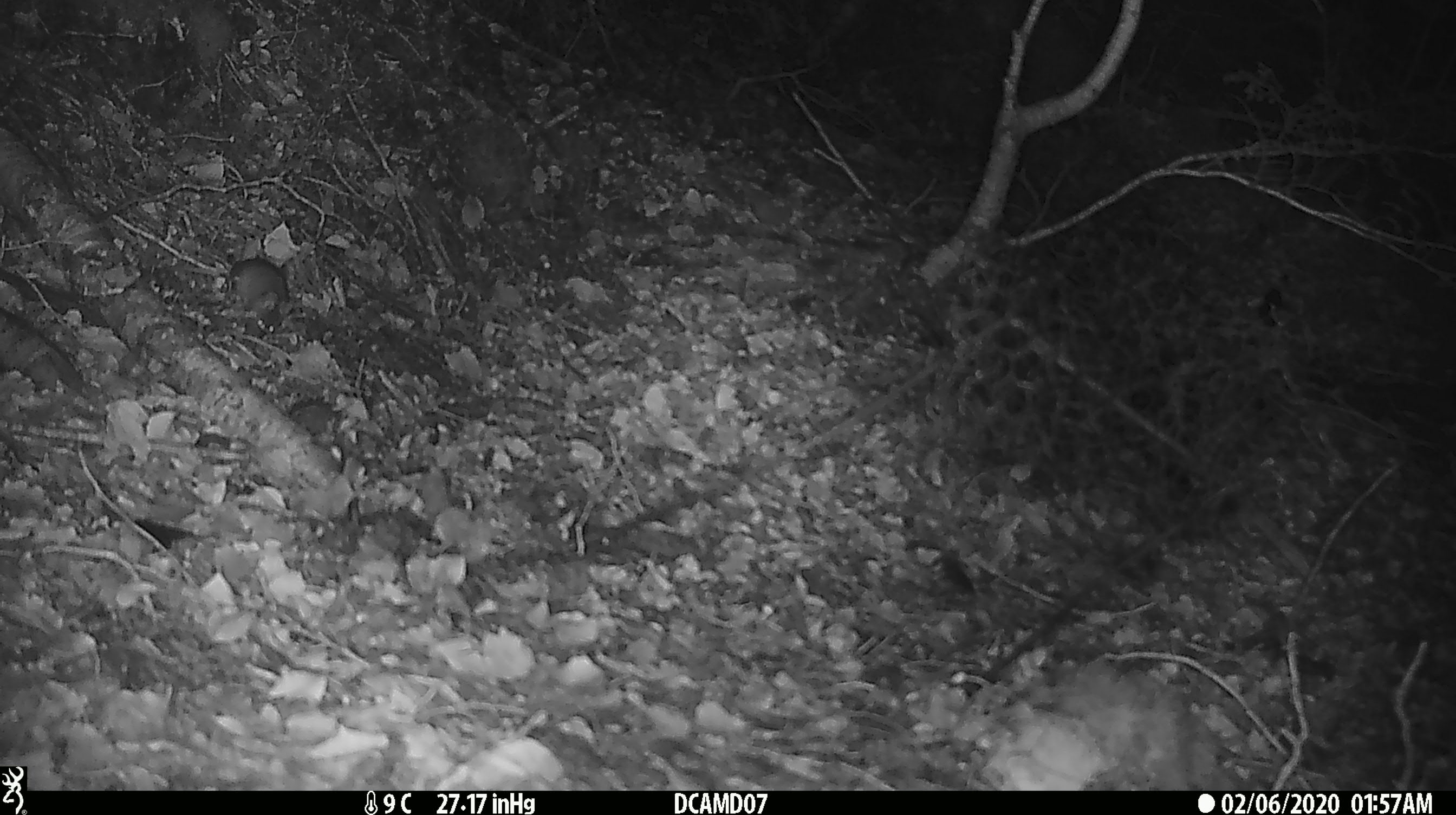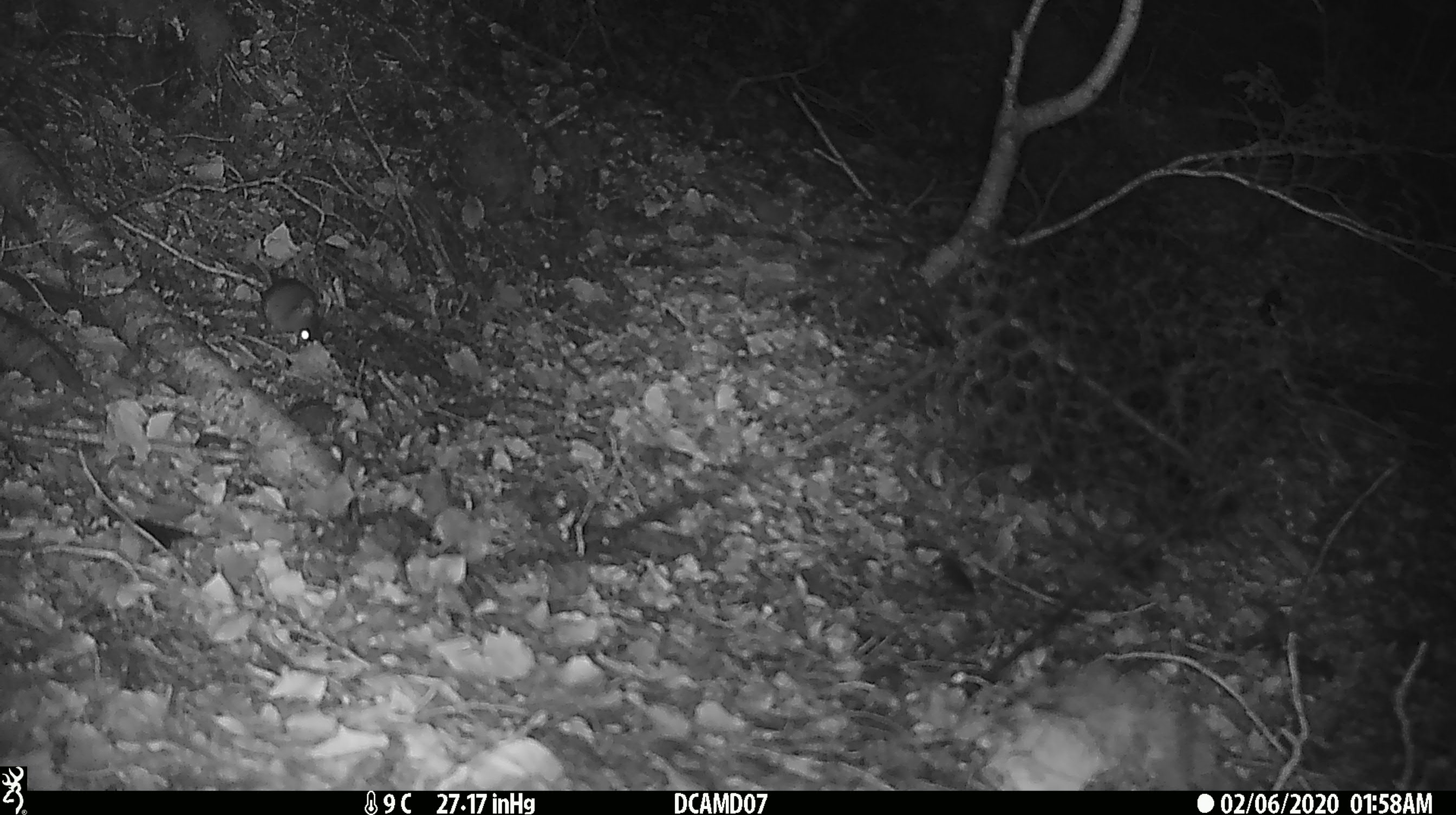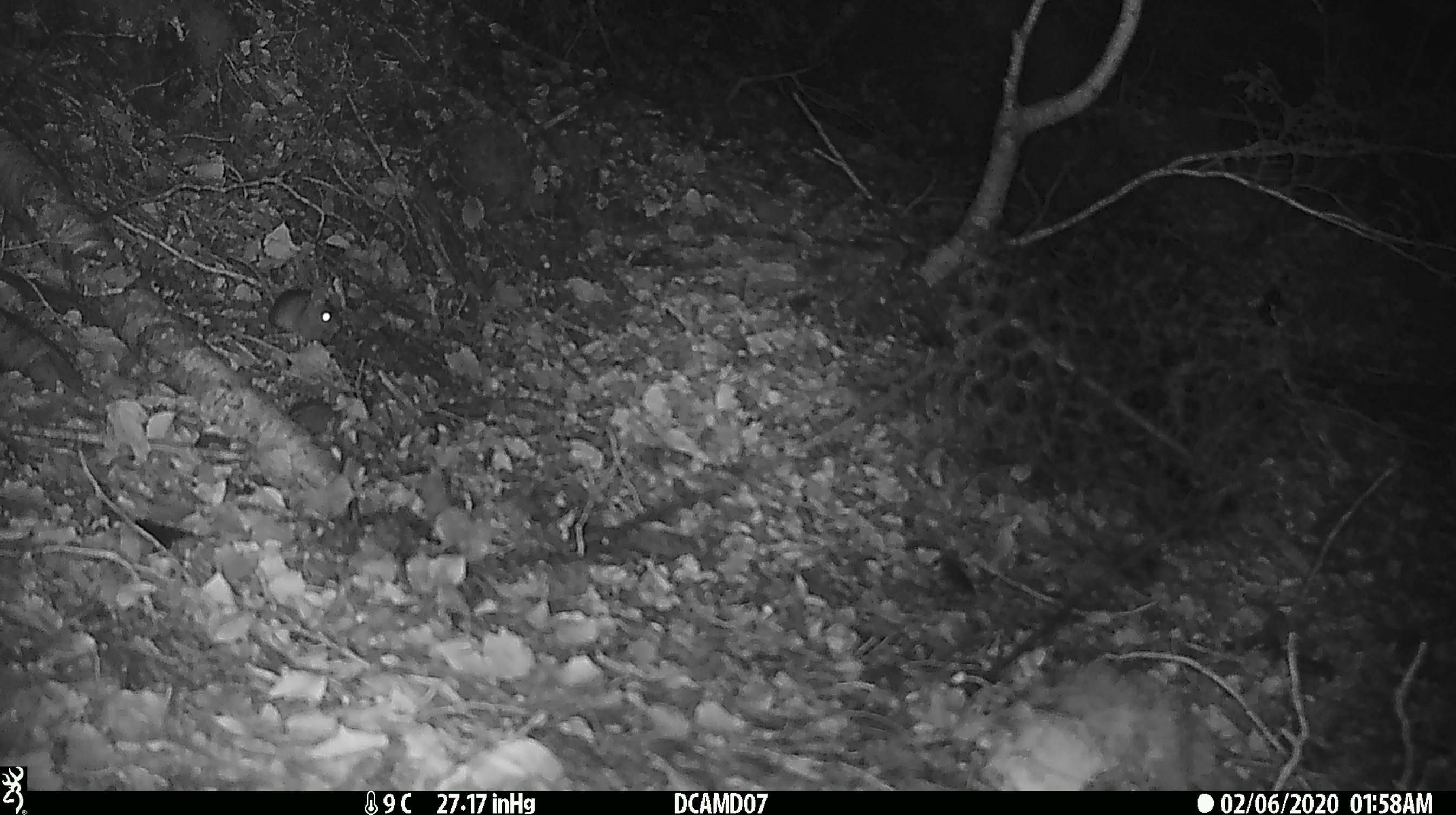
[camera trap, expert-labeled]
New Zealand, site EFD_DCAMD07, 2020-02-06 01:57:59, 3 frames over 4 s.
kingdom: Animalia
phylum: Chordata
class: Mammalia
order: Rodentia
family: Muridae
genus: Mus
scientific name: Mus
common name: mouse